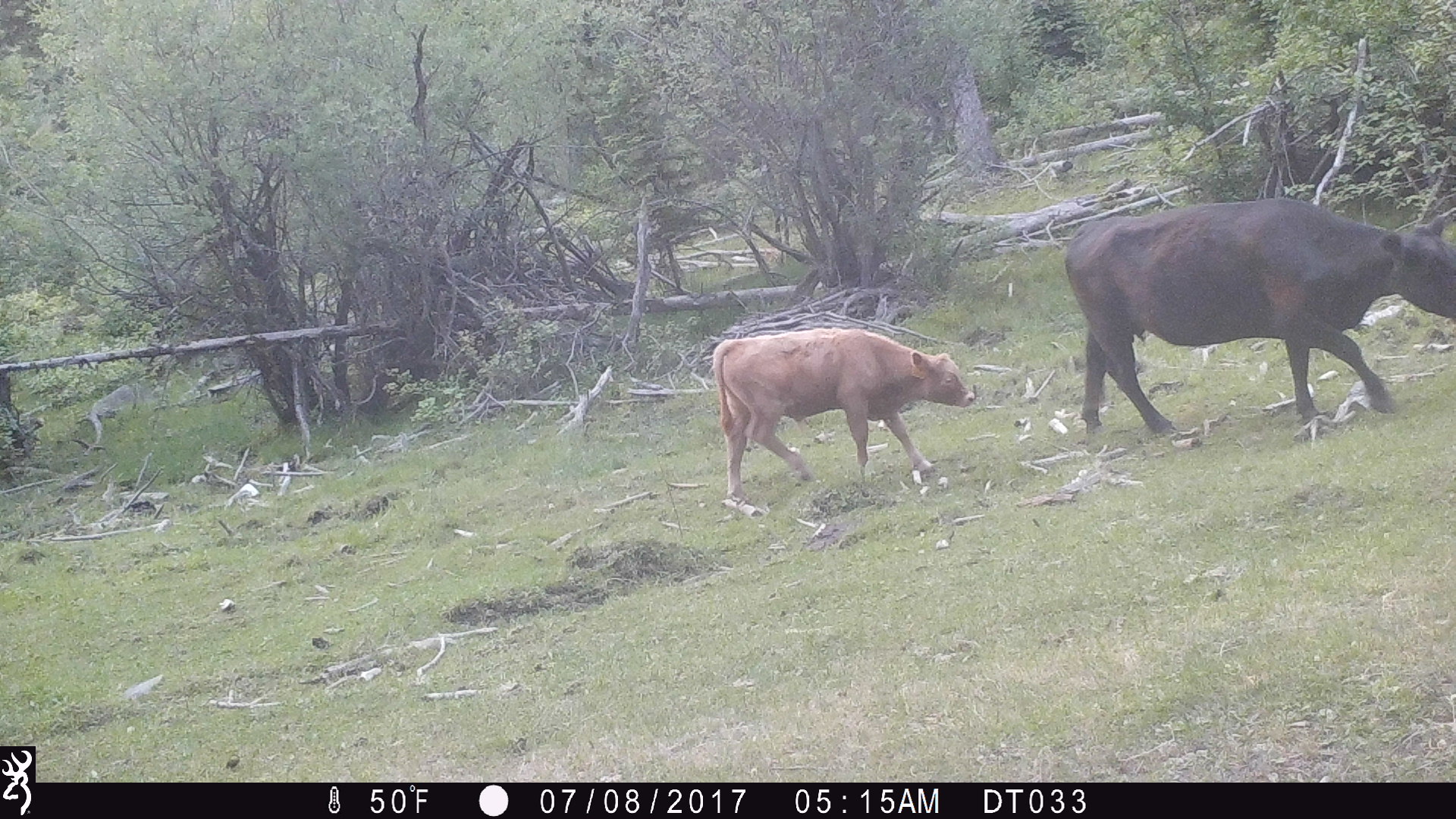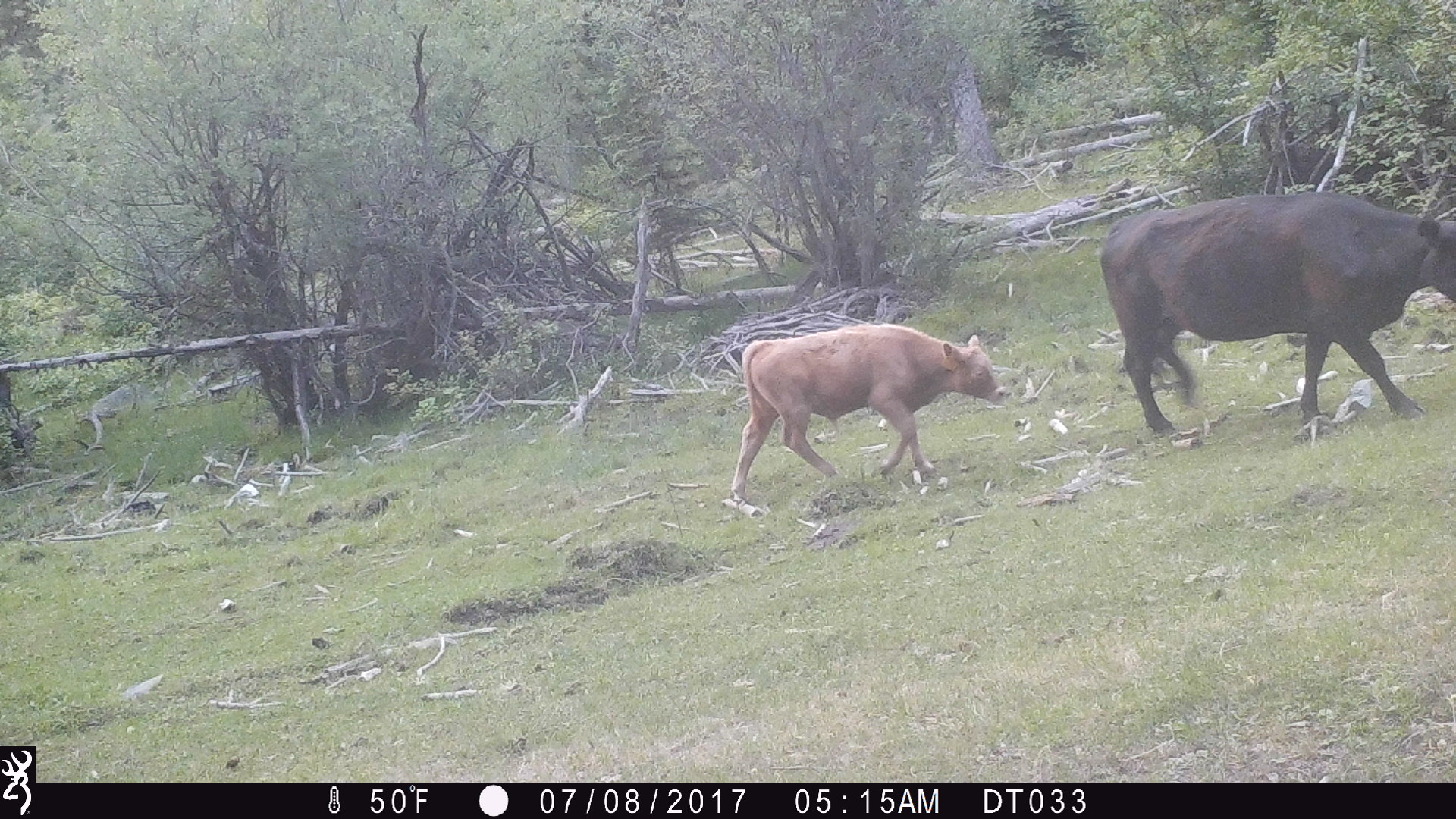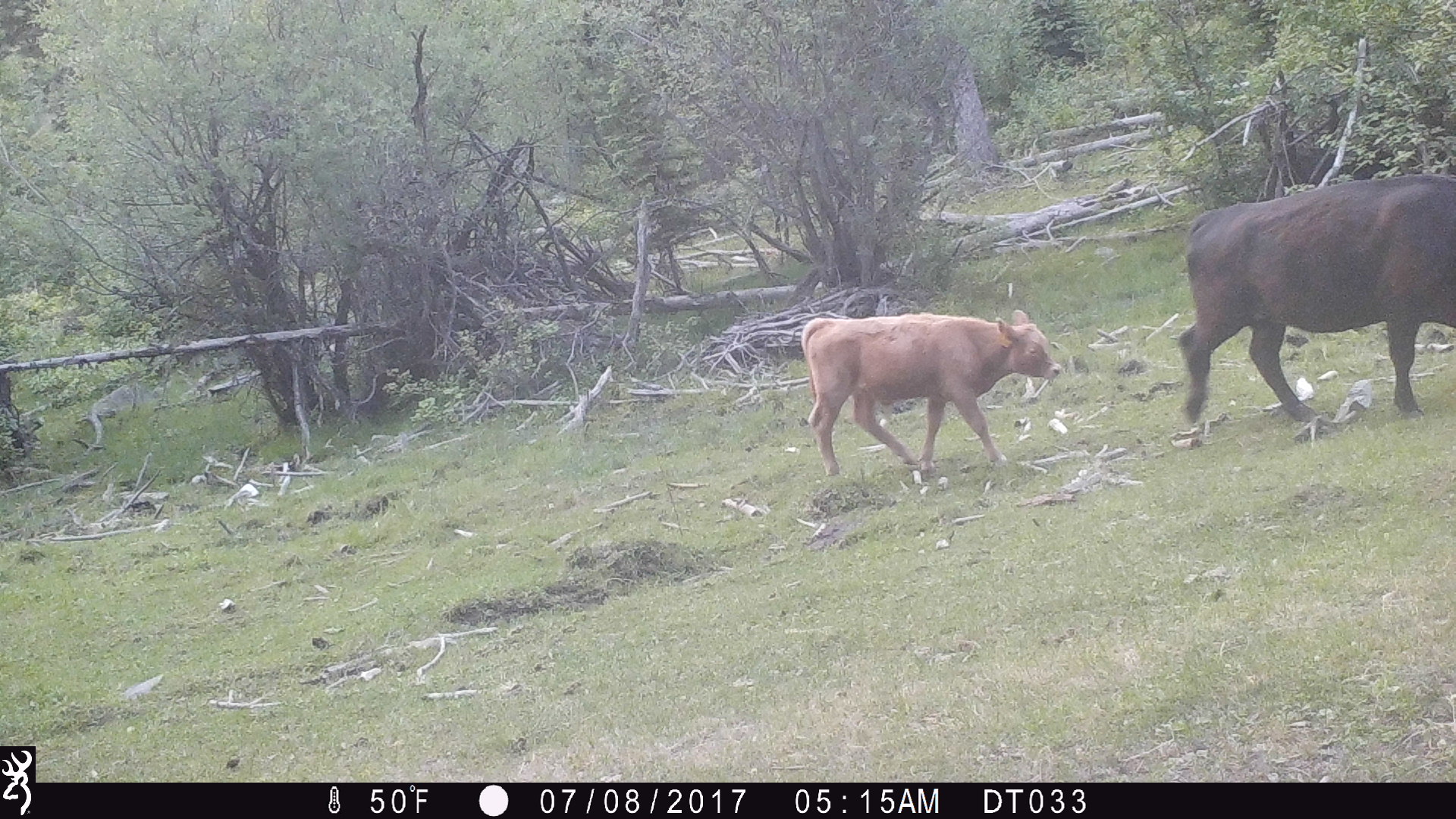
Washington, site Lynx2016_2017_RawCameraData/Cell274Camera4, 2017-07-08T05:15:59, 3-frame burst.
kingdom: Animalia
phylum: Chordata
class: Mammalia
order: Artiodactyla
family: Bovidae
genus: Bos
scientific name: Bos taurus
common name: domestic cattle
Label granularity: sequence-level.